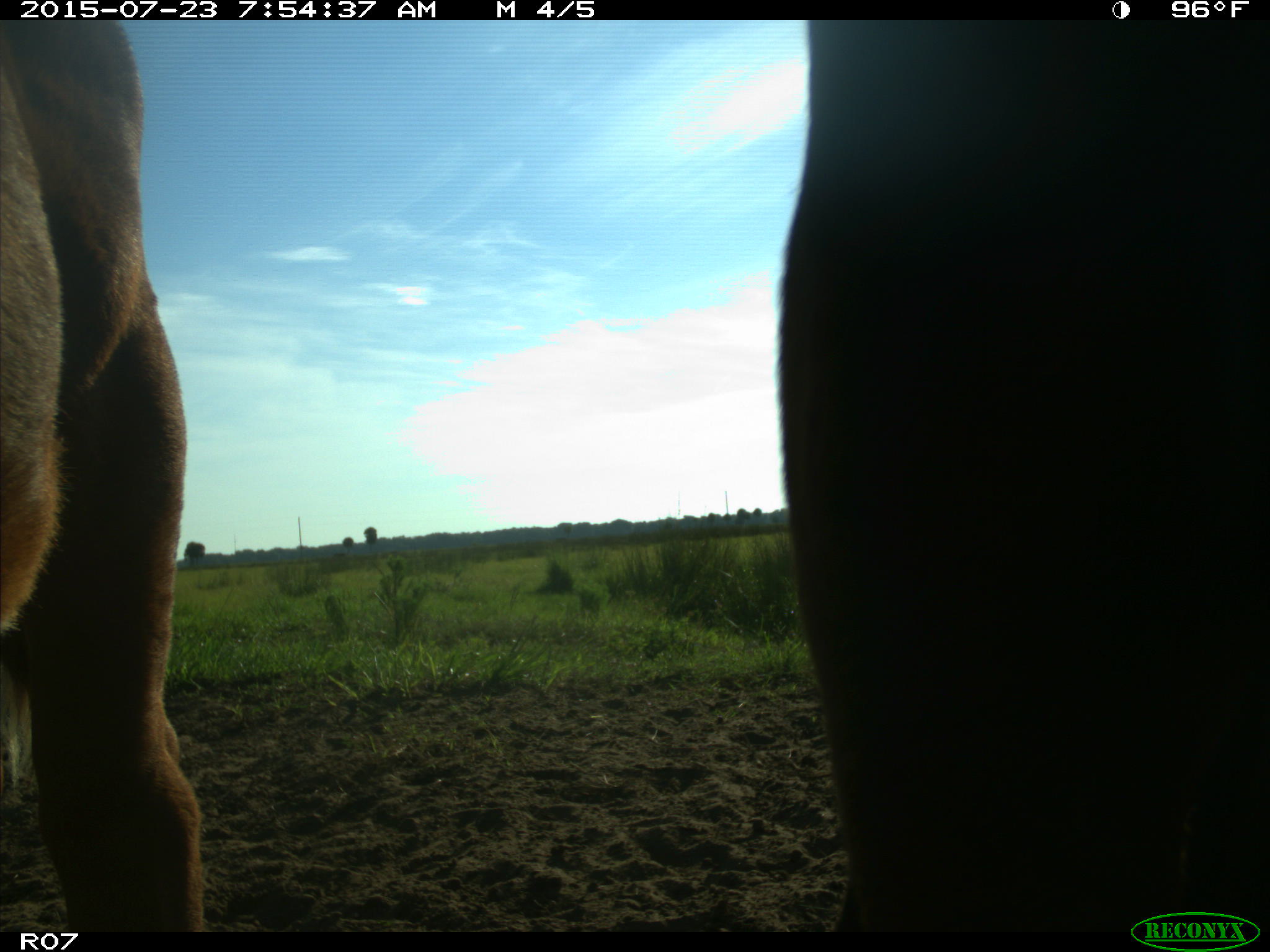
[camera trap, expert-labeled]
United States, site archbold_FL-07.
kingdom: Animalia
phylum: Chordata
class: Mammalia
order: Artiodactyla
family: Bovidae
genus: Bos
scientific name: Bos taurus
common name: domestic cow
Bos taurus (domestic cow).